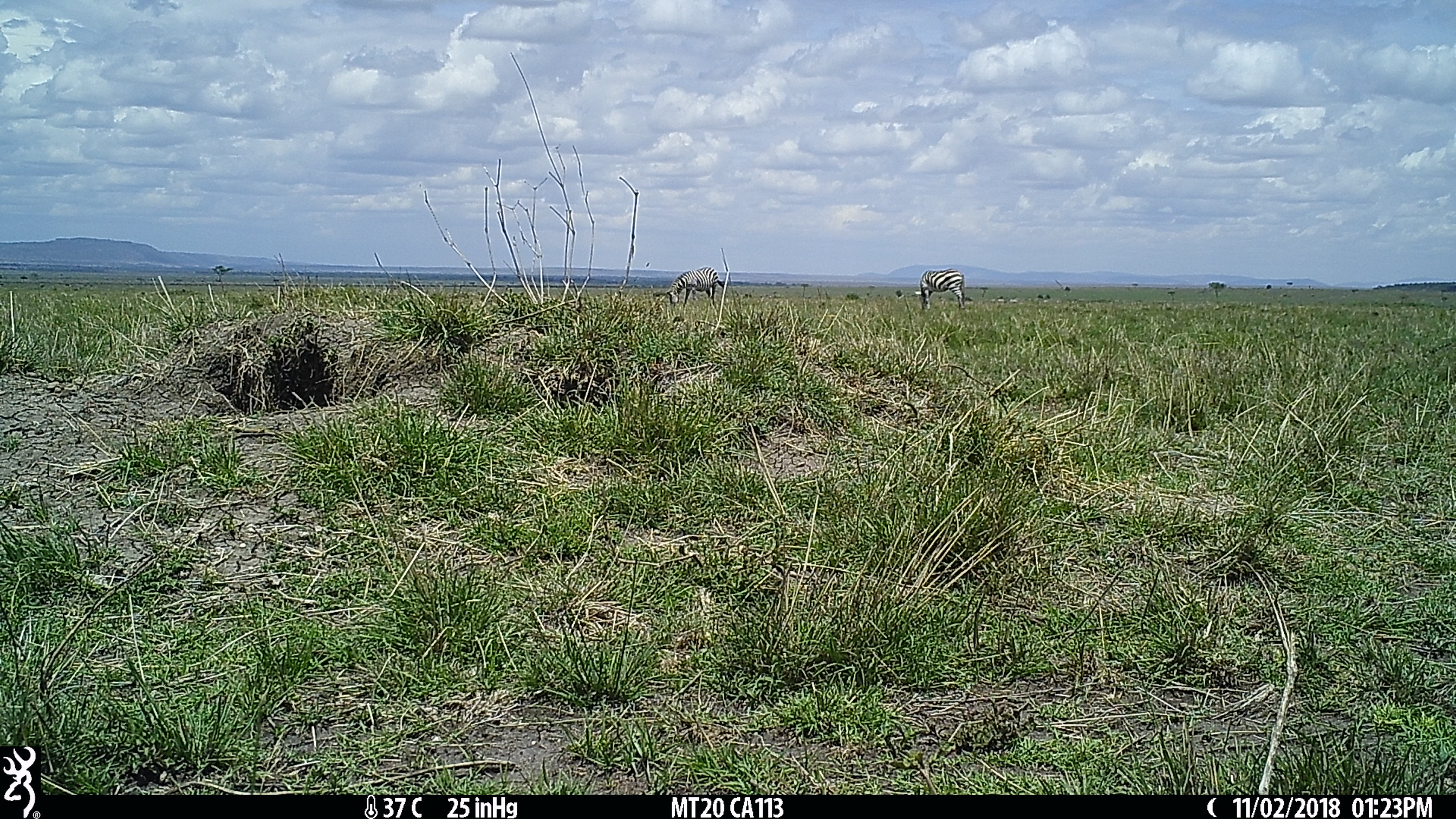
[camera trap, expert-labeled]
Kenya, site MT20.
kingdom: Animalia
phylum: Chordata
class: Mammalia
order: Perissodactyla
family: Equidae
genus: Equus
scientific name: Equus quagga burchellii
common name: burchell's zebra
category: zebra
Zebra (burchell's zebra) (Equus quagga burchellii).